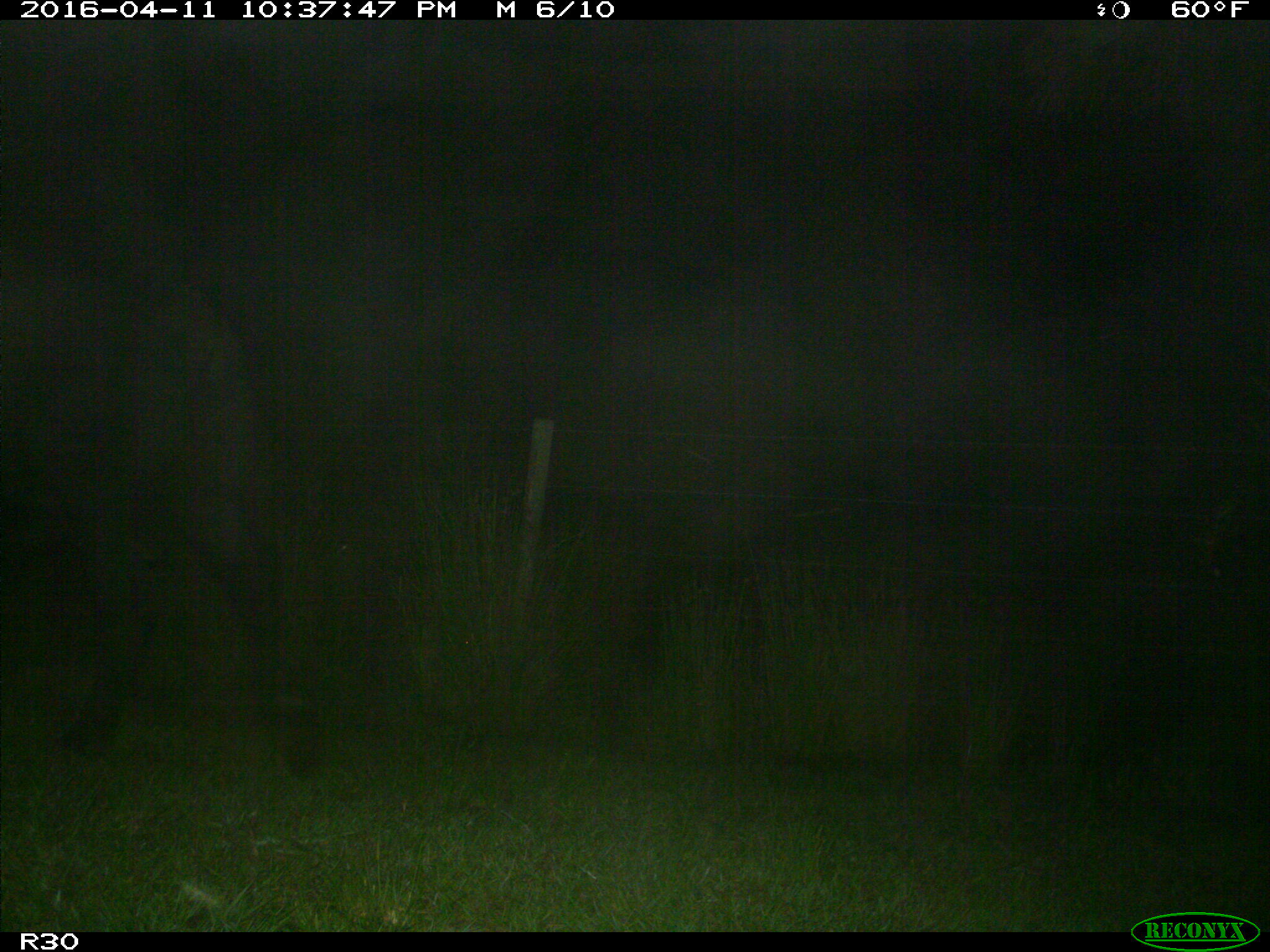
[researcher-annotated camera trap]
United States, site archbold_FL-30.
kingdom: Animalia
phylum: Chordata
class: Mammalia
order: Artiodactyla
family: Bovidae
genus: Bos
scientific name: Bos taurus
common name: domestic cow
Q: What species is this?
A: Bos taurus (domestic cow).